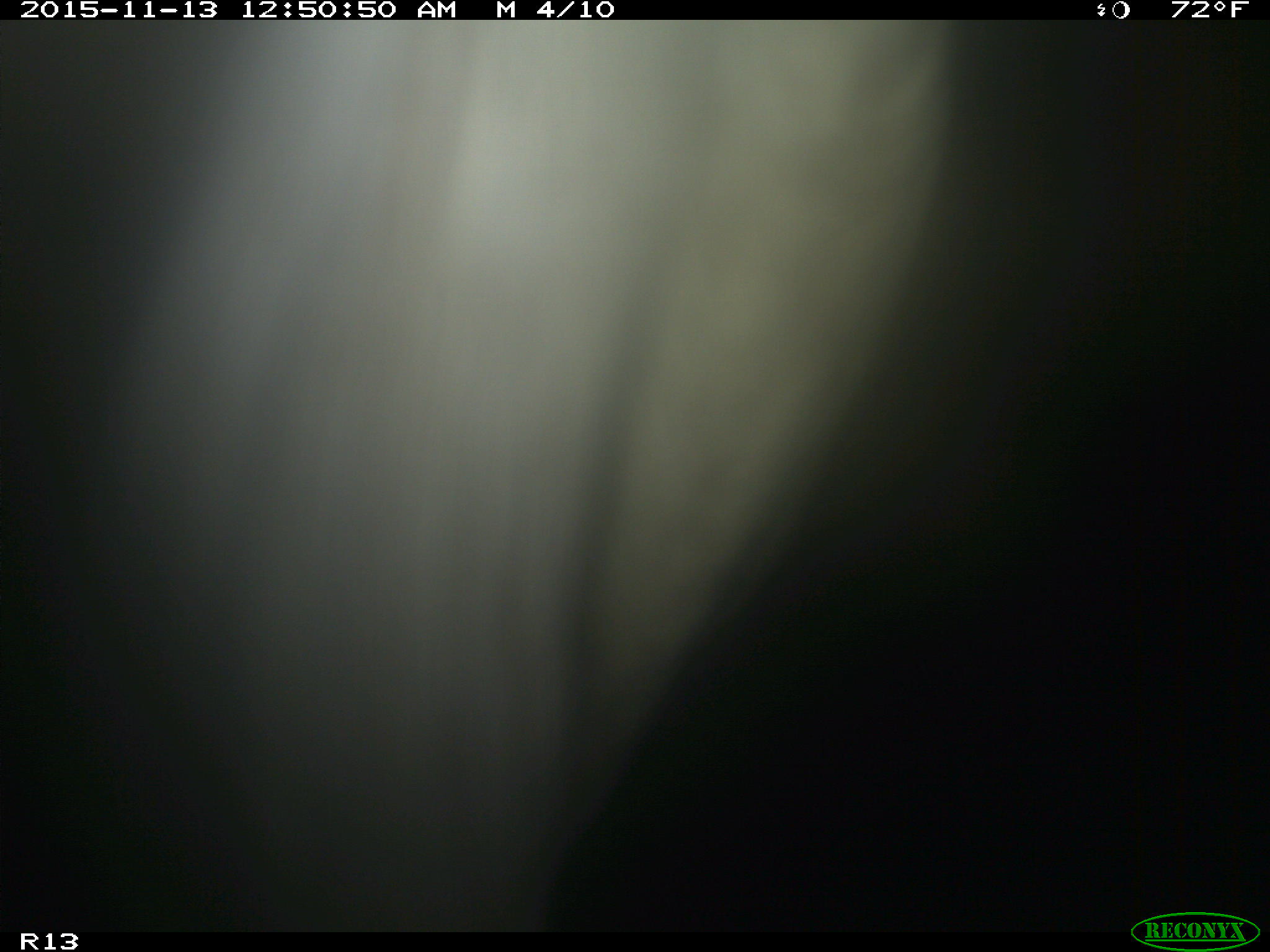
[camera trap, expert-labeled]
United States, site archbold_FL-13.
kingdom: Animalia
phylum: Chordata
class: Mammalia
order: Artiodactyla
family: Bovidae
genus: Bos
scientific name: Bos taurus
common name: domestic cow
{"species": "Bos taurus (domestic cow)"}